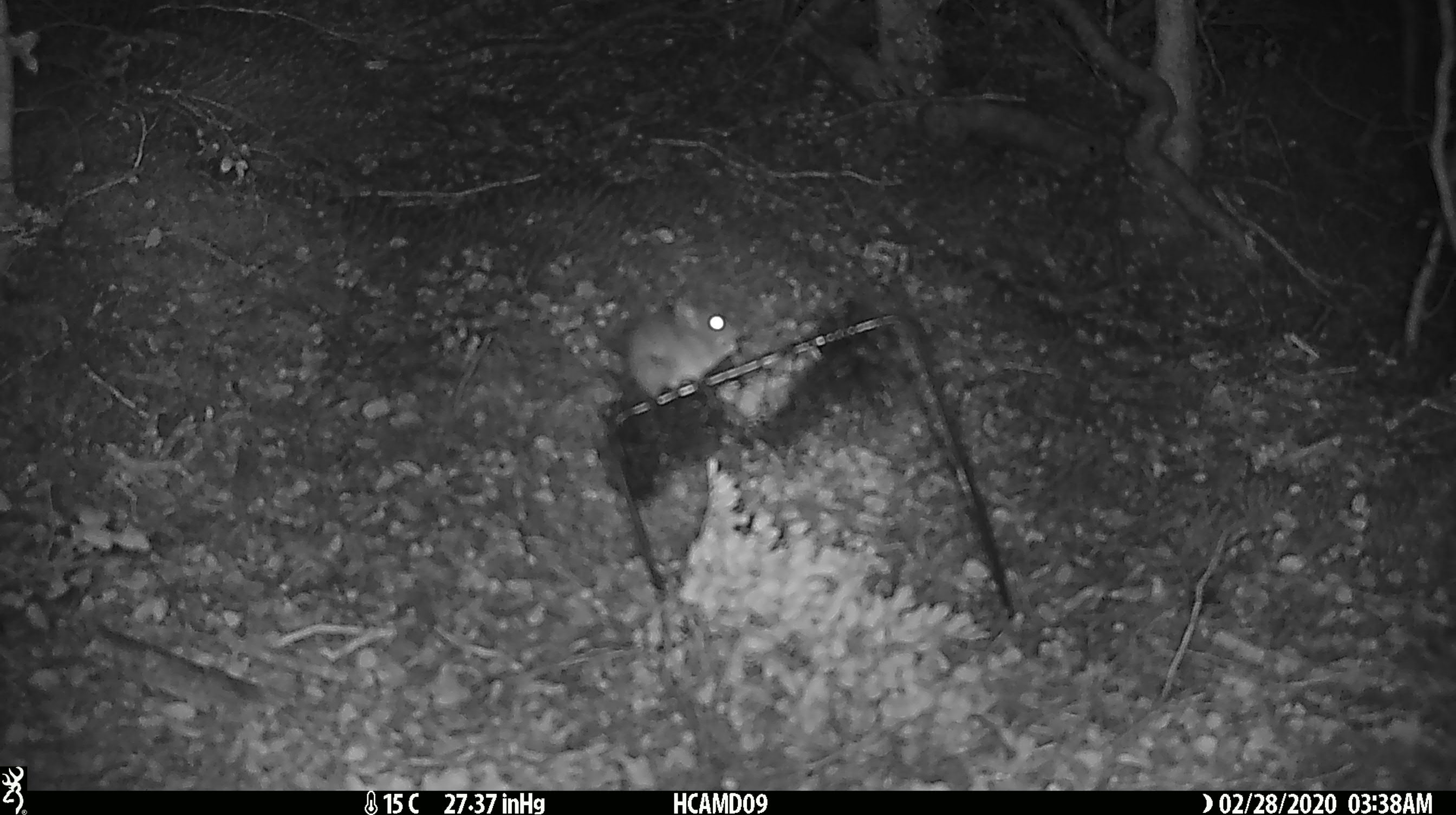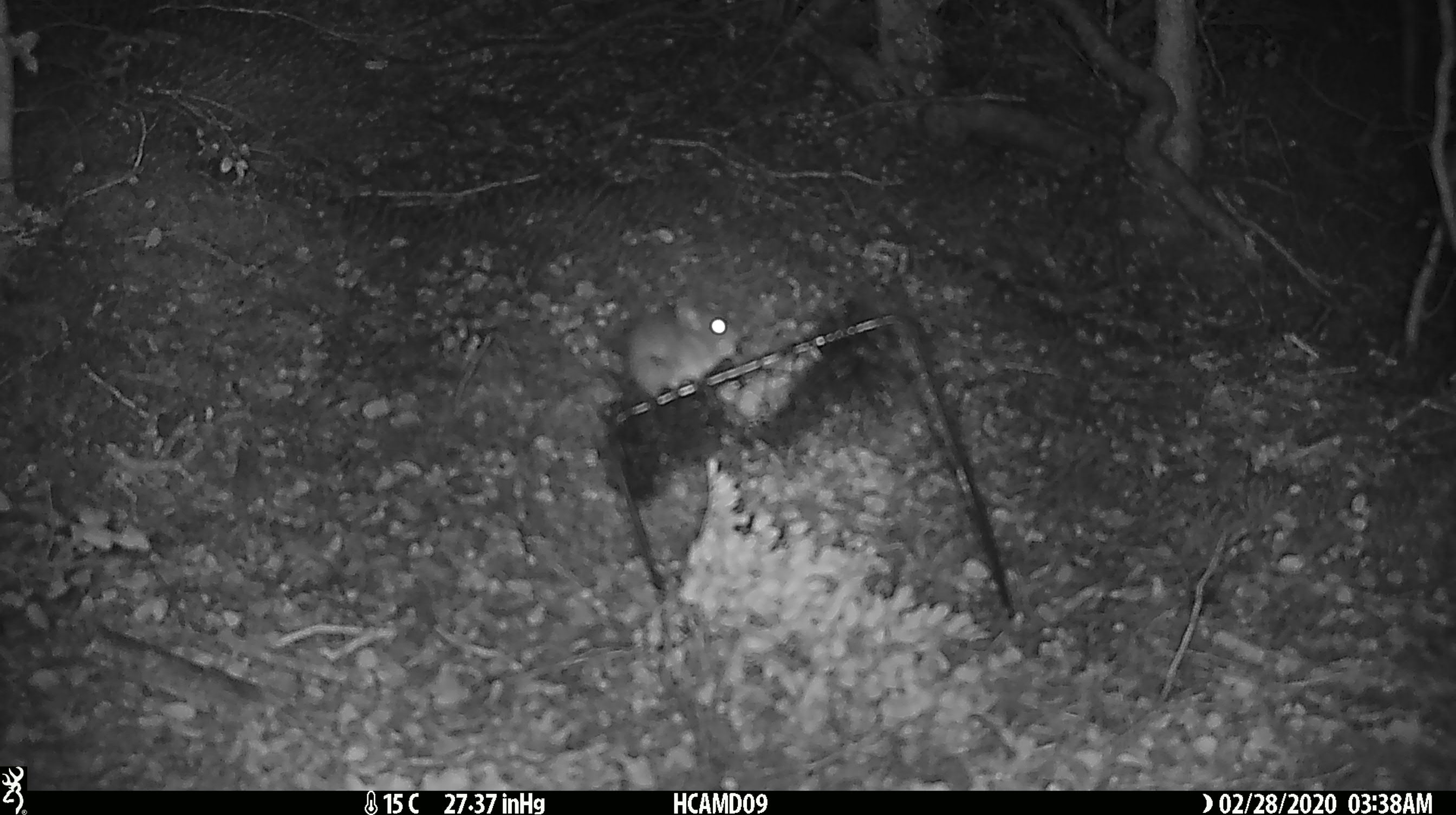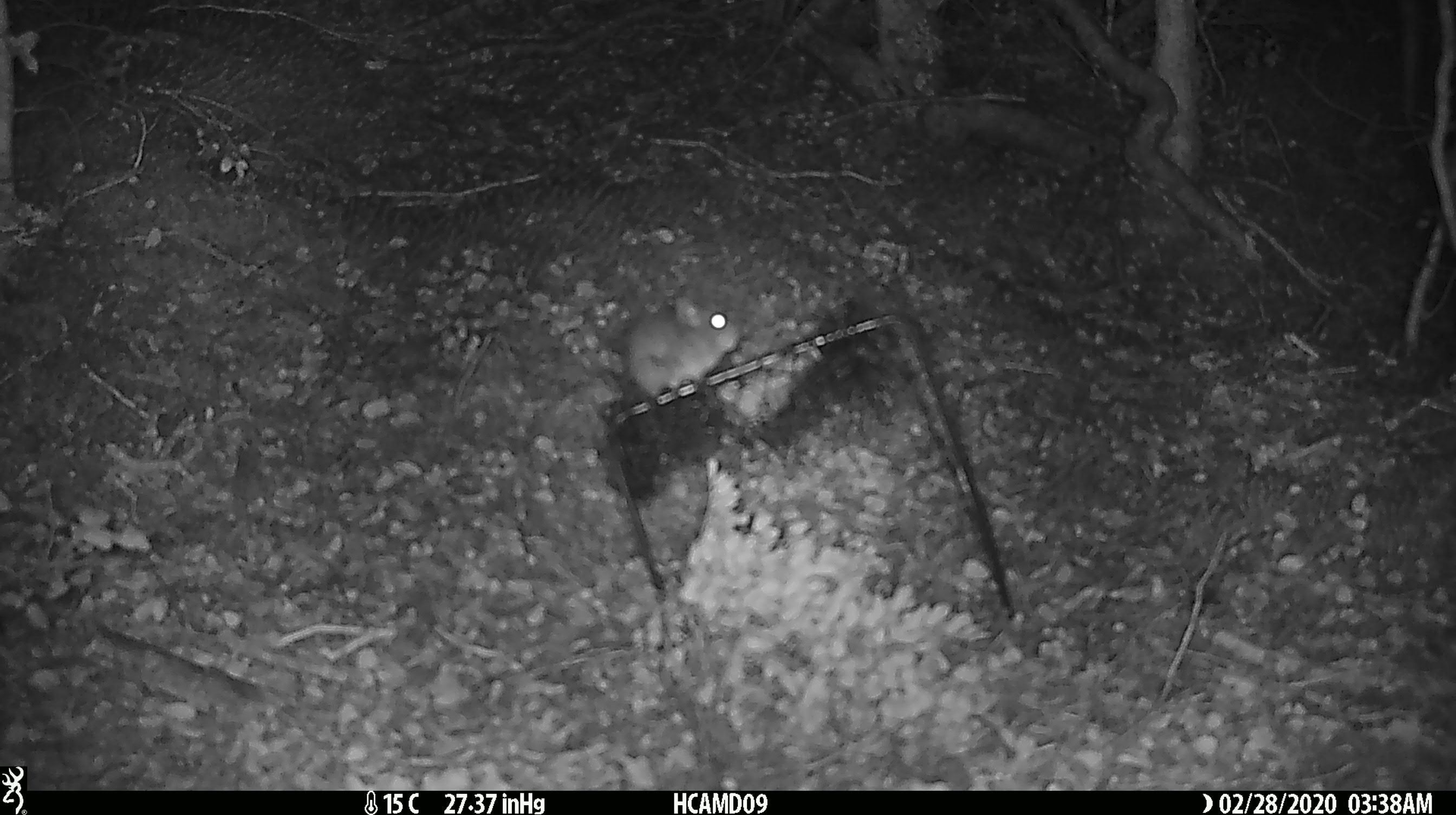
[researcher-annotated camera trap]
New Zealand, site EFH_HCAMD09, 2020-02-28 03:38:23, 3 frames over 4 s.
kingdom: Animalia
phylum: Chordata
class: Mammalia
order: Rodentia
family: Muridae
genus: Mus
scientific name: Mus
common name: mouse